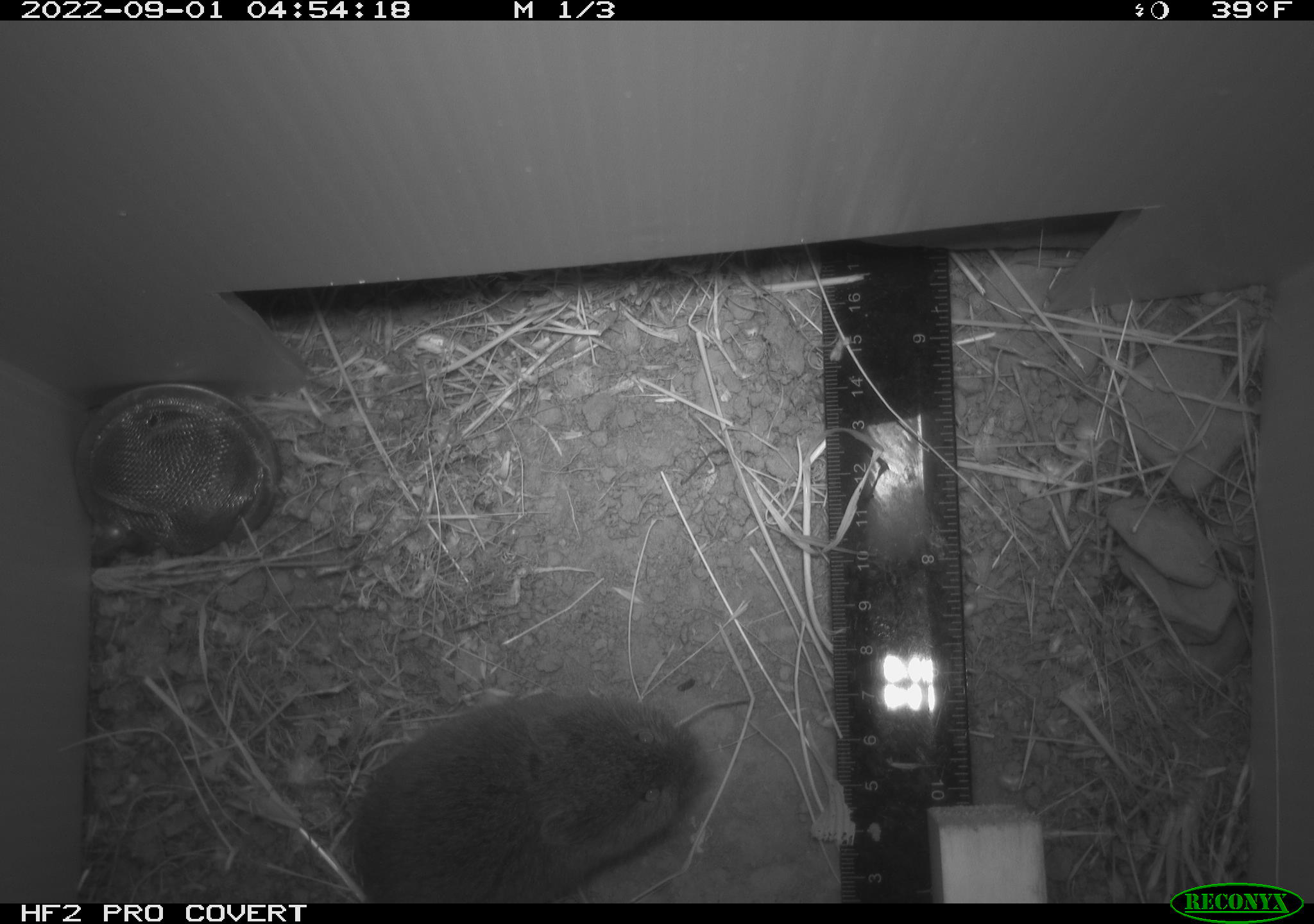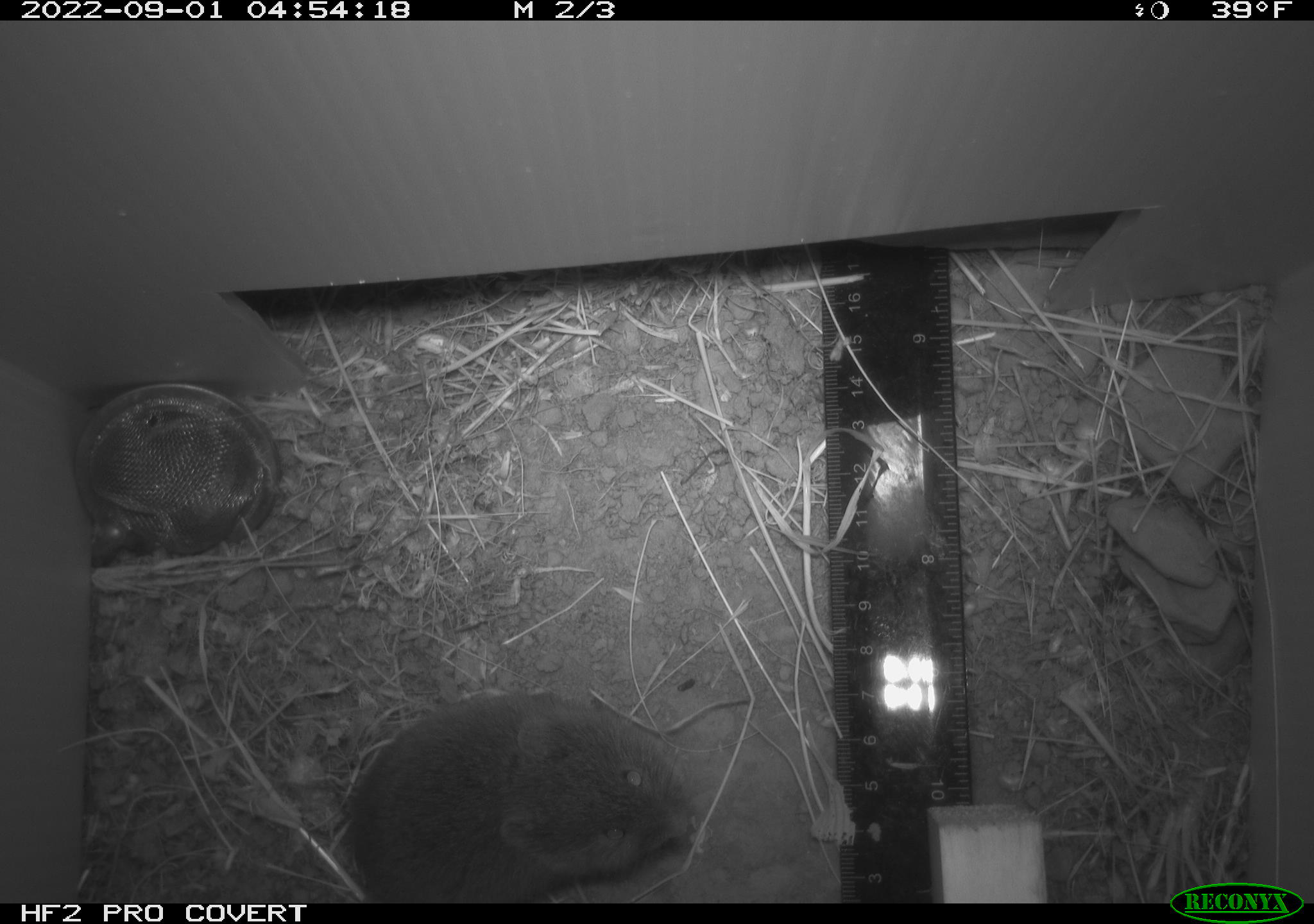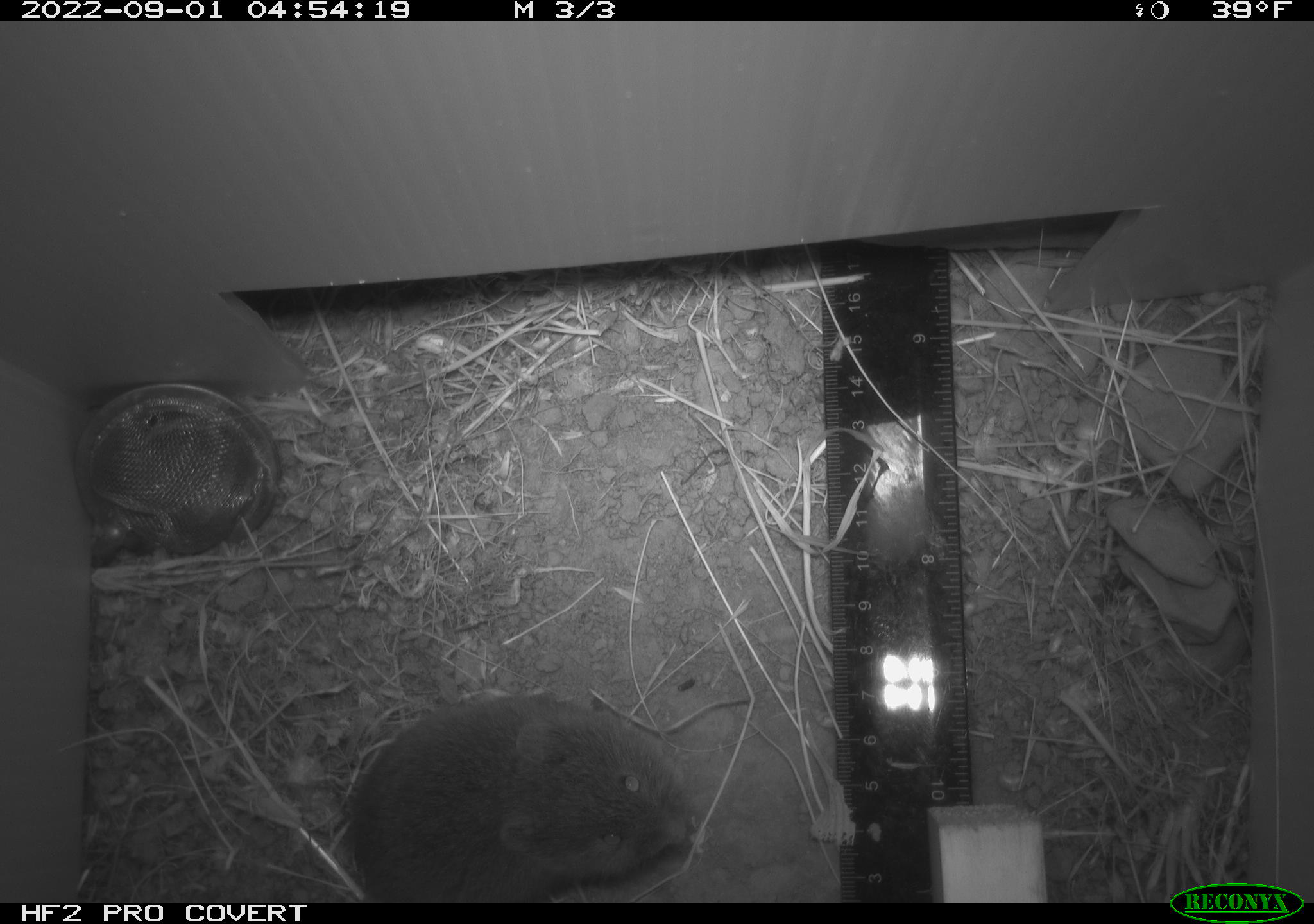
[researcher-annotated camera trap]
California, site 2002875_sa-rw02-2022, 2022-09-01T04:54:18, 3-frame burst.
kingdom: Animalia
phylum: Chordata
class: Mammalia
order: Rodentia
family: Cricetidae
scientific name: Arvicolinae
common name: voles, lemmings, and muskrats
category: arvicolinae subfamily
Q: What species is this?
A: Arvicolinae subfamily (voles, lemmings, and muskrats) (Arvicolinae).